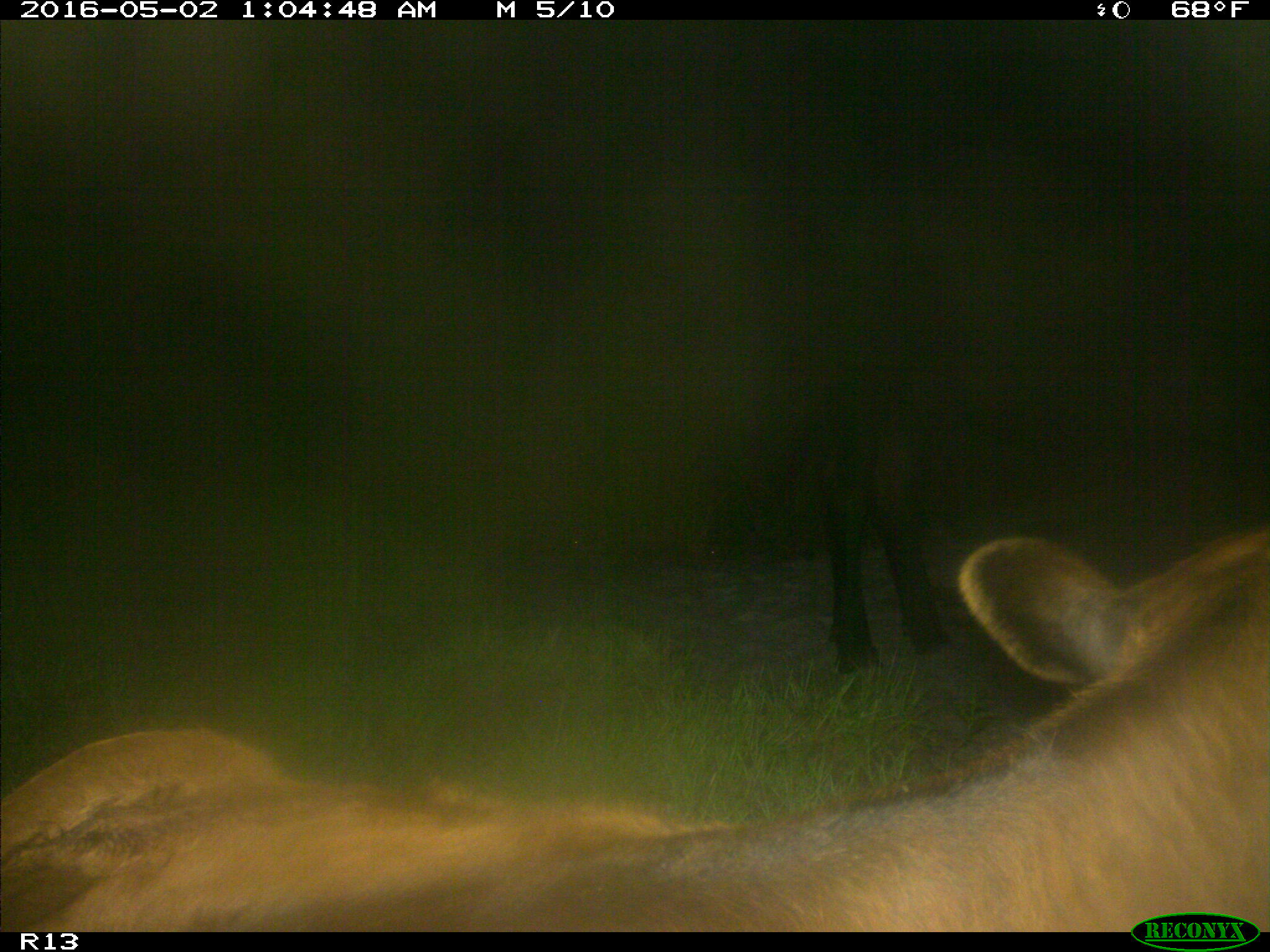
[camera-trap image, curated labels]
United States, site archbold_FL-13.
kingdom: Animalia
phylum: Chordata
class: Mammalia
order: Artiodactyla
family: Bovidae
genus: Bos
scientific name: Bos taurus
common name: domestic cow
Bos taurus (domestic cow).